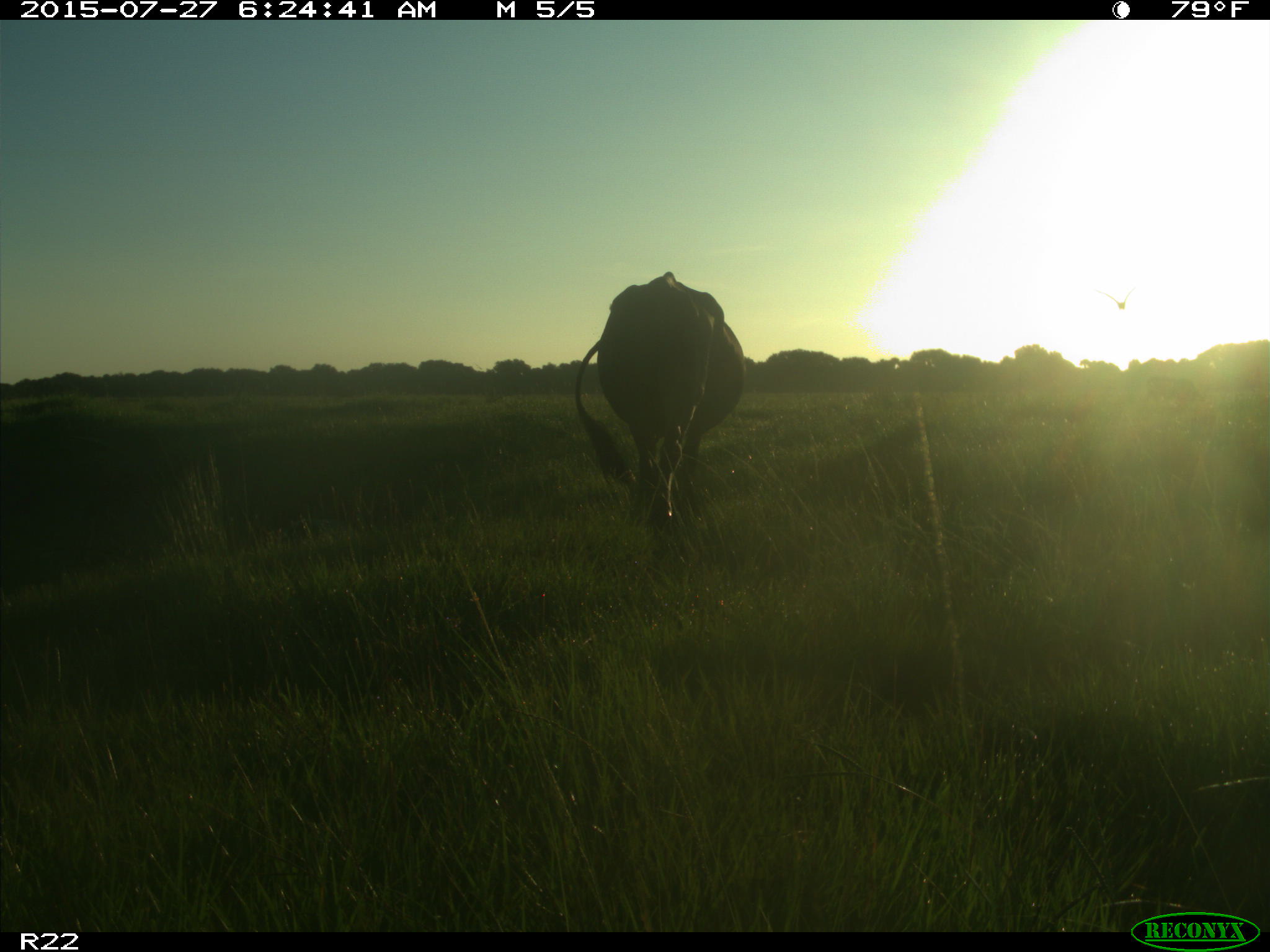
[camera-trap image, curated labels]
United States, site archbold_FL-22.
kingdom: Animalia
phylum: Chordata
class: Mammalia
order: Artiodactyla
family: Bovidae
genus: Bos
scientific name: Bos taurus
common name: domestic cow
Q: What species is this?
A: Bos taurus (domestic cow).